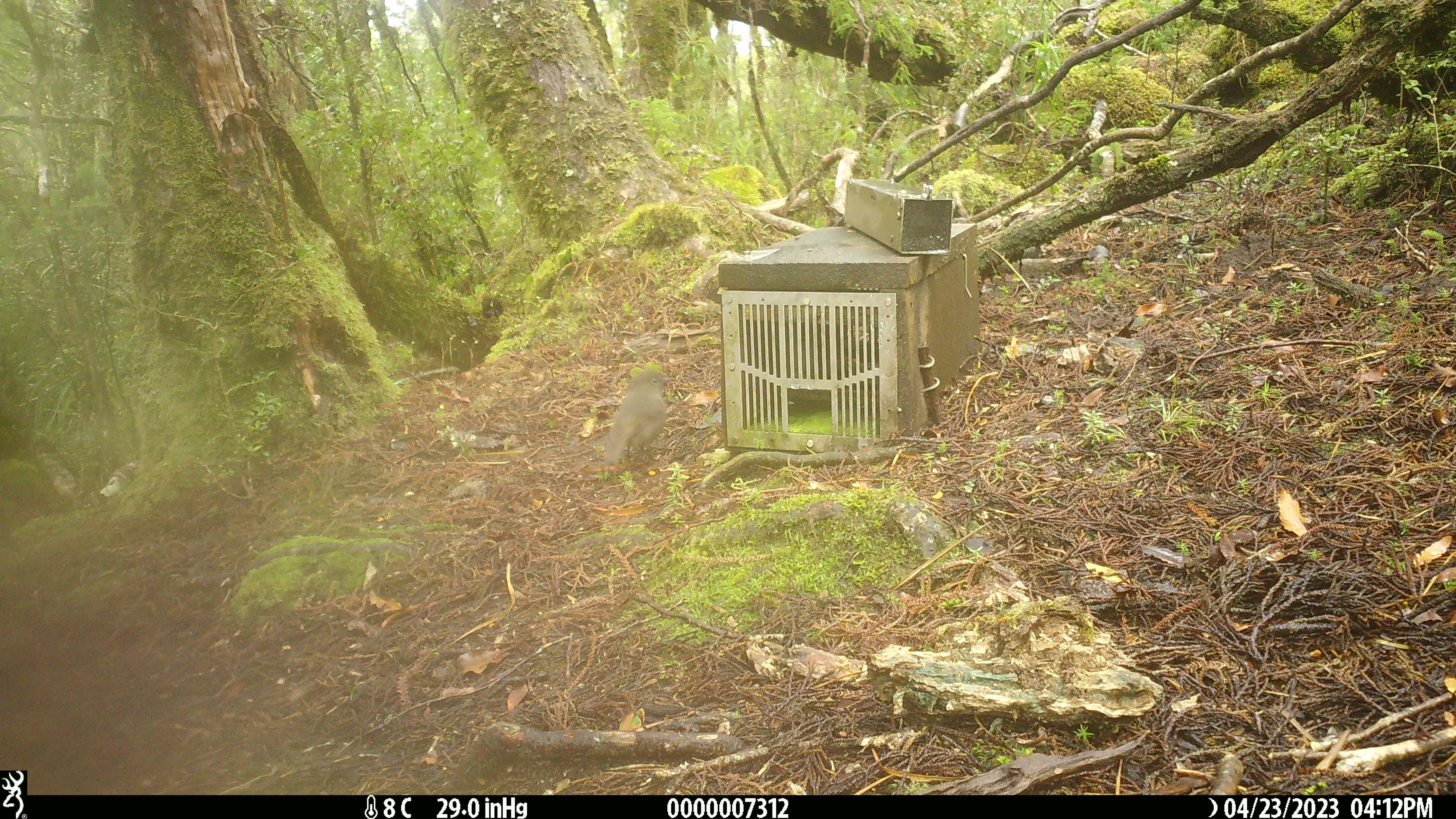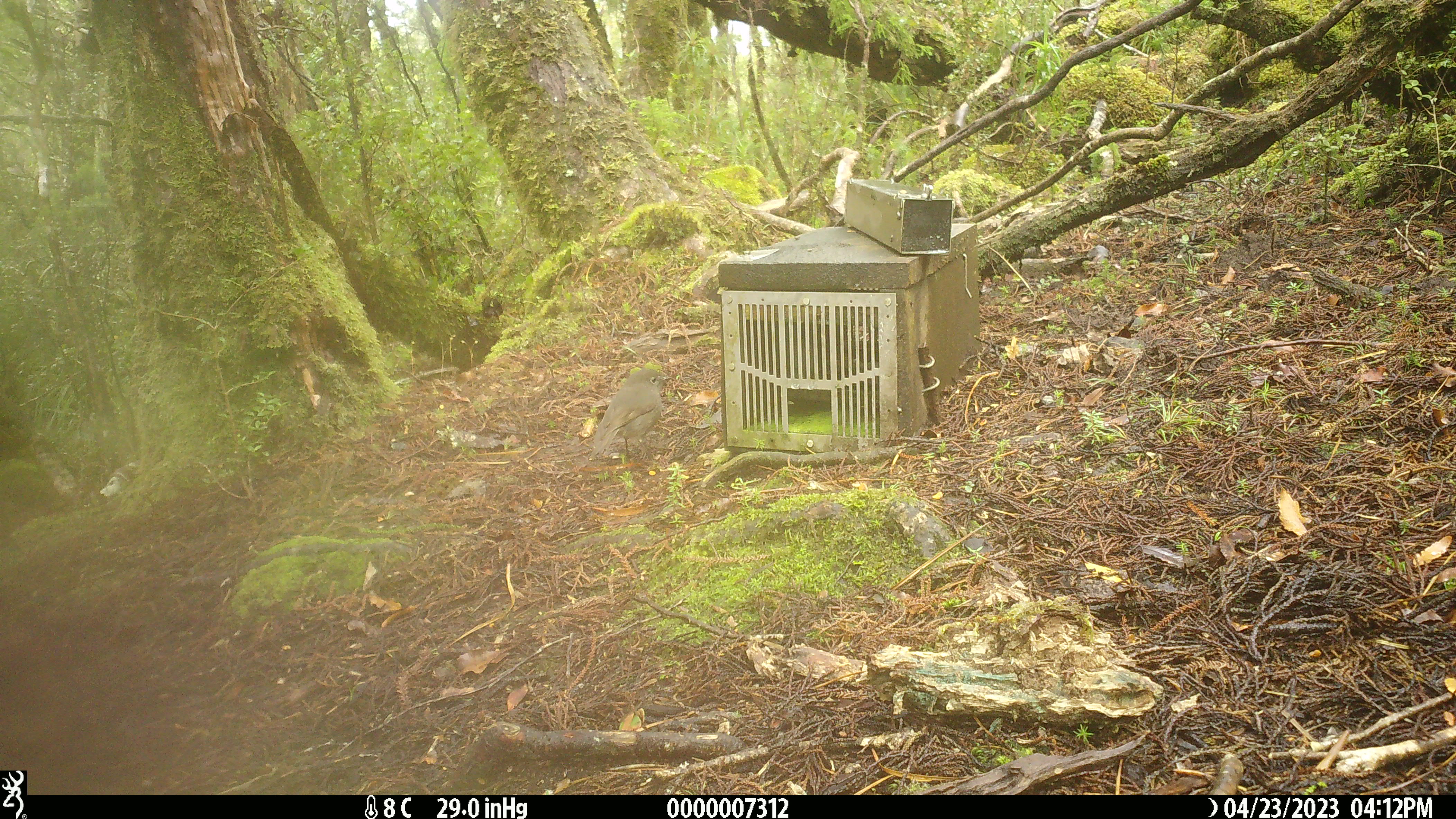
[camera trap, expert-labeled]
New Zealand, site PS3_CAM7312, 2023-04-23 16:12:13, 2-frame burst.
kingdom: Animalia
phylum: Chordata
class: Aves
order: Passeriformes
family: Petroicidae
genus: Petroica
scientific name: Petroica australis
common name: new zealand robin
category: robin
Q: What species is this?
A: Robin (new zealand robin) (Petroica australis).